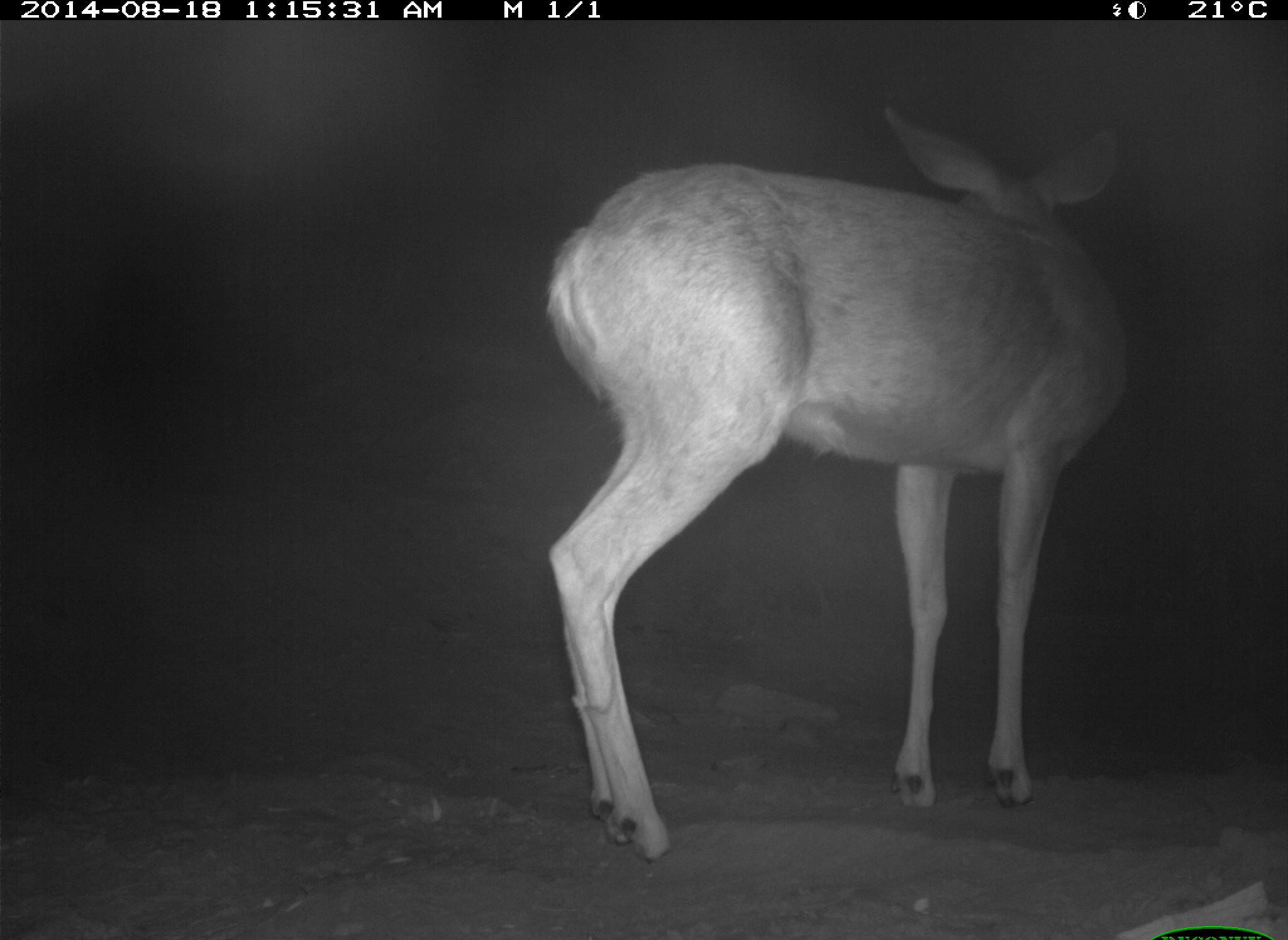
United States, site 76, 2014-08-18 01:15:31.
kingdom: Animalia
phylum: Chordata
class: Mammalia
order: Artiodactyla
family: Cervidae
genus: Odocoileus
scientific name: Odocoileus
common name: deer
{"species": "deer (Odocoileus)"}